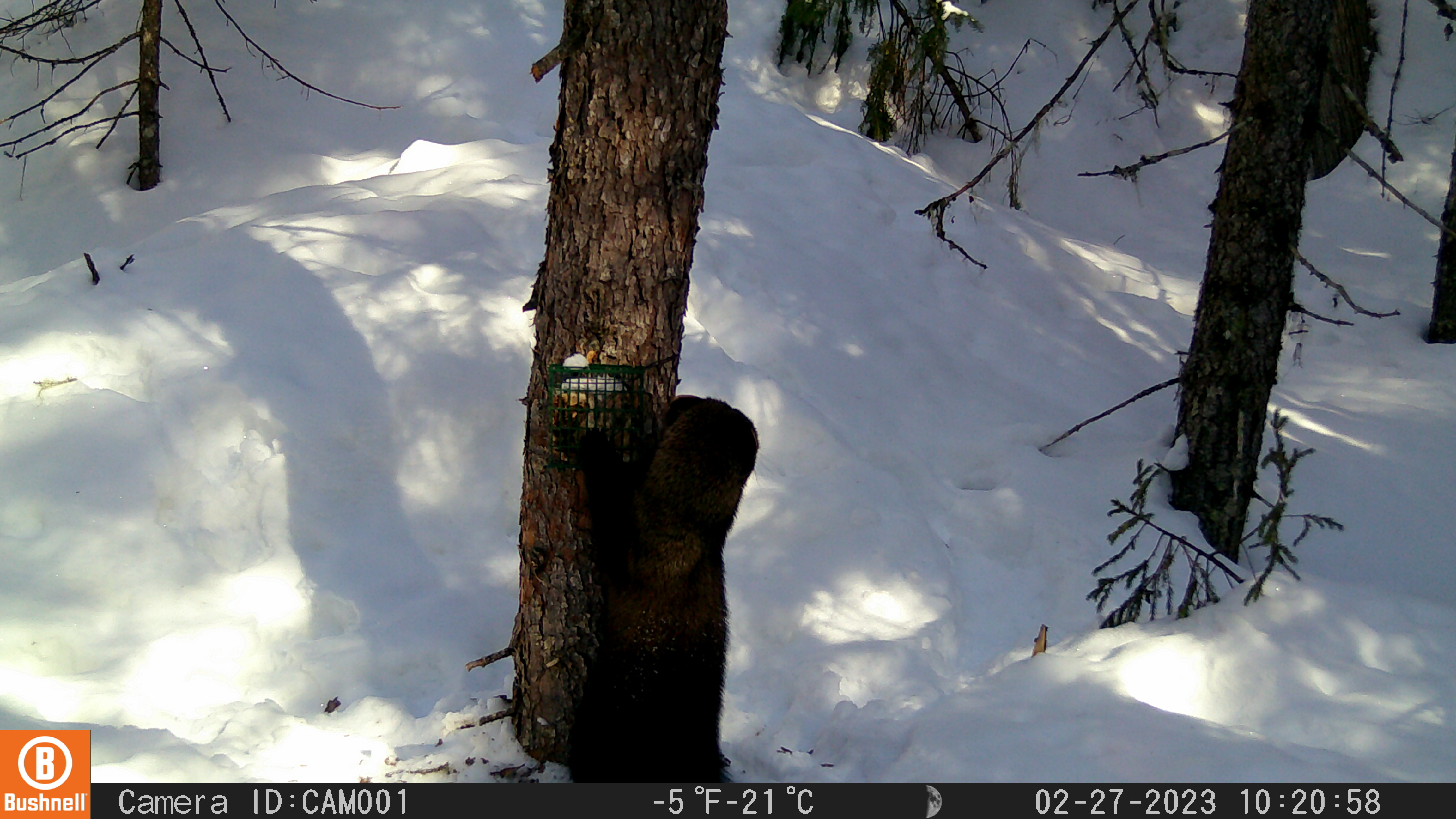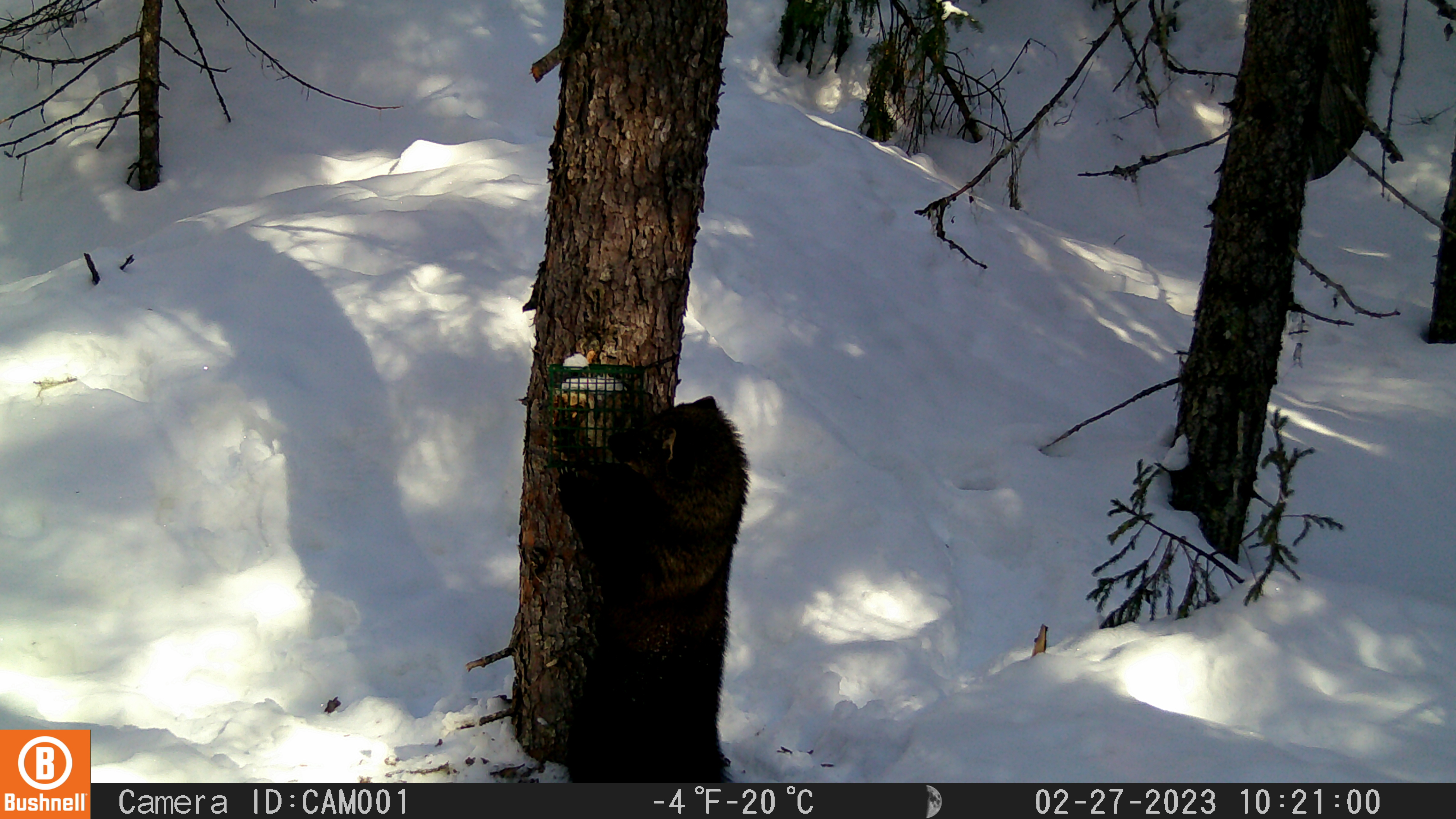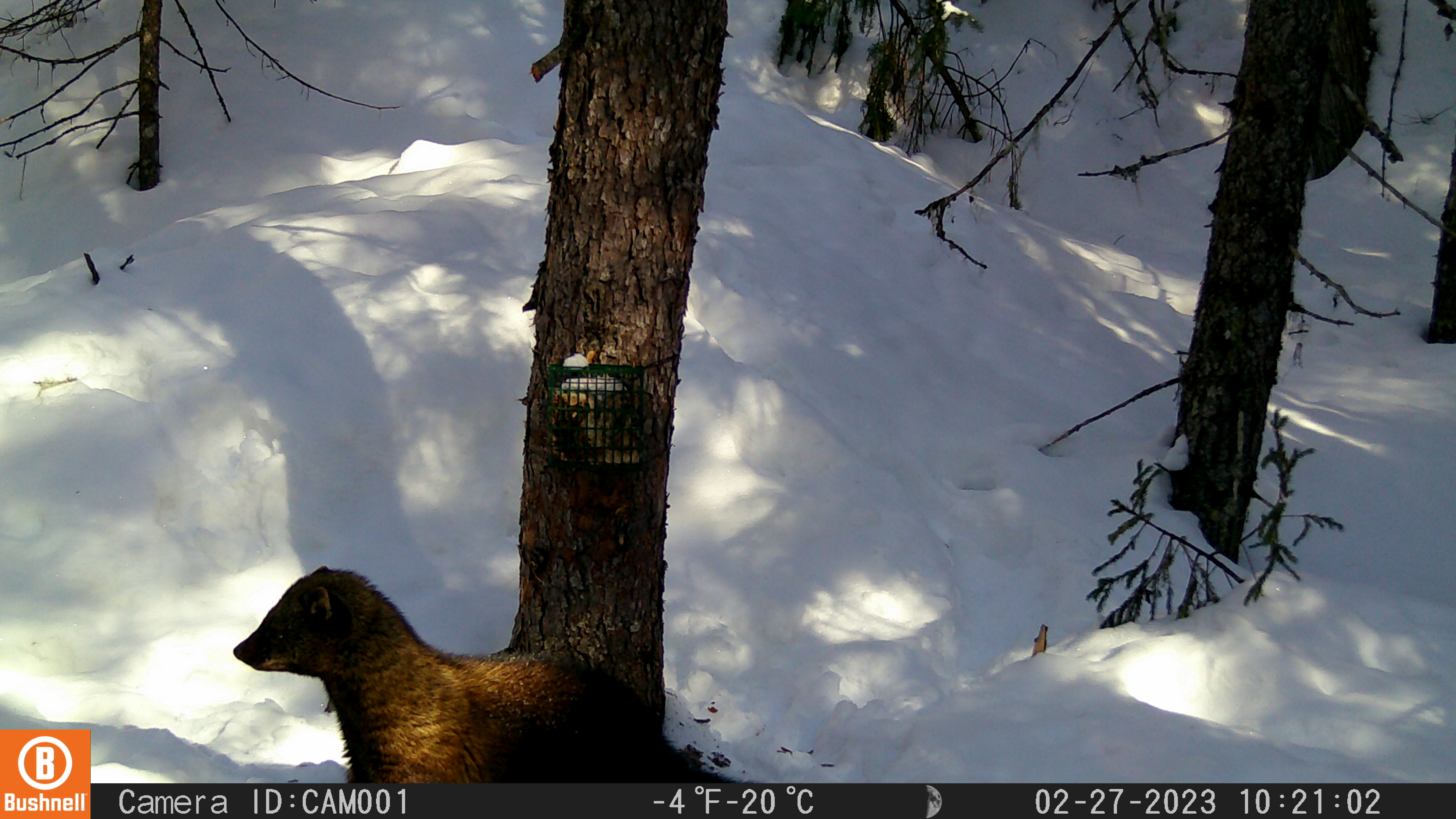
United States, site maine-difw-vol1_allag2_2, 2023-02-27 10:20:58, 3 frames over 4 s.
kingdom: Animalia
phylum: Chordata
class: Mammalia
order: Carnivora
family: Mustelidae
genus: Pekania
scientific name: Pekania pennanti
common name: fisher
Fisher (Pekania pennanti).